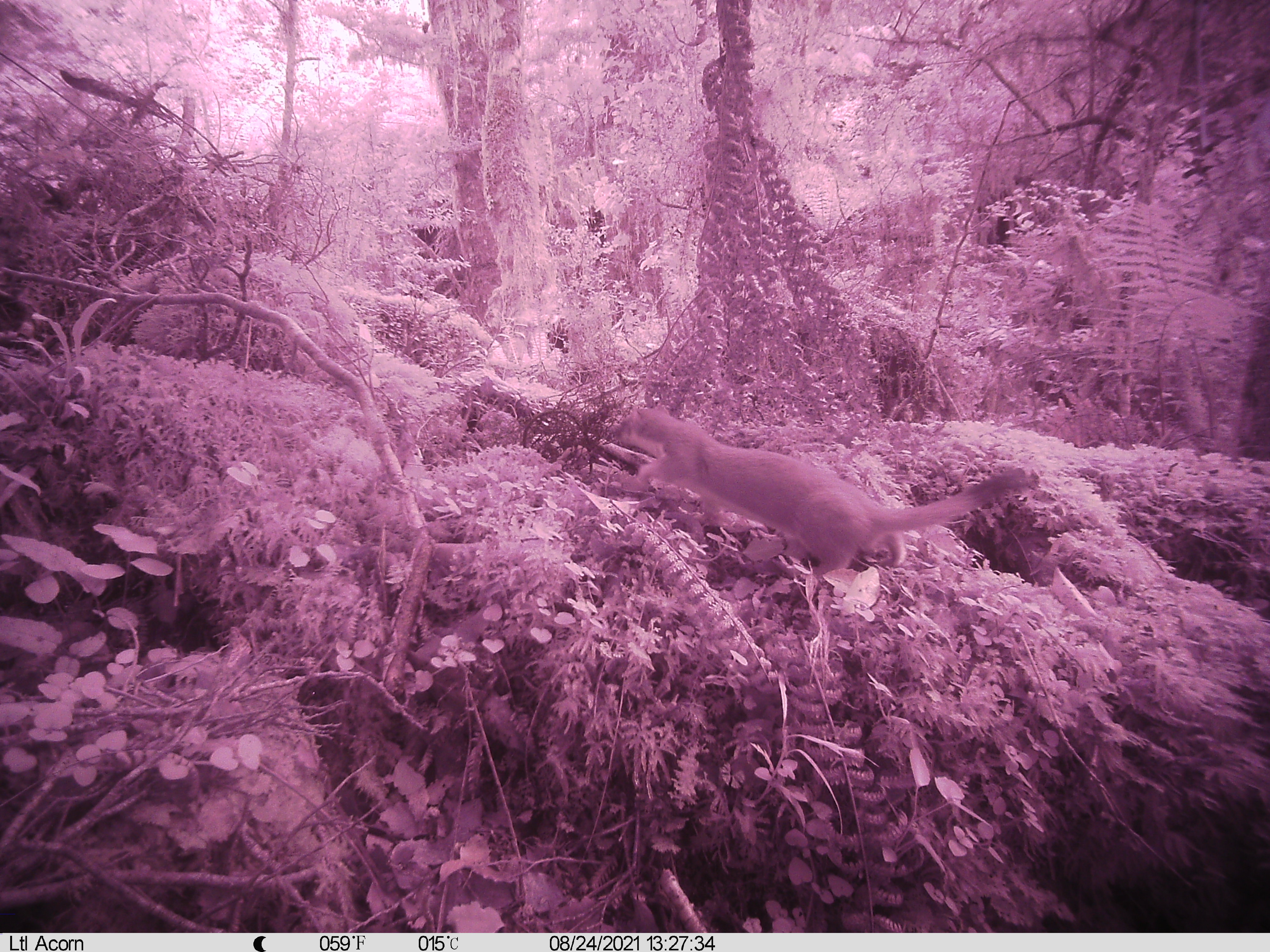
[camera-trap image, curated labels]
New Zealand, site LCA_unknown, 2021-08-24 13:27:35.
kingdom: Animalia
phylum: Chordata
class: Mammalia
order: Carnivora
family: Mustelidae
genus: Mustela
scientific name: Mustela erminea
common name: stoat